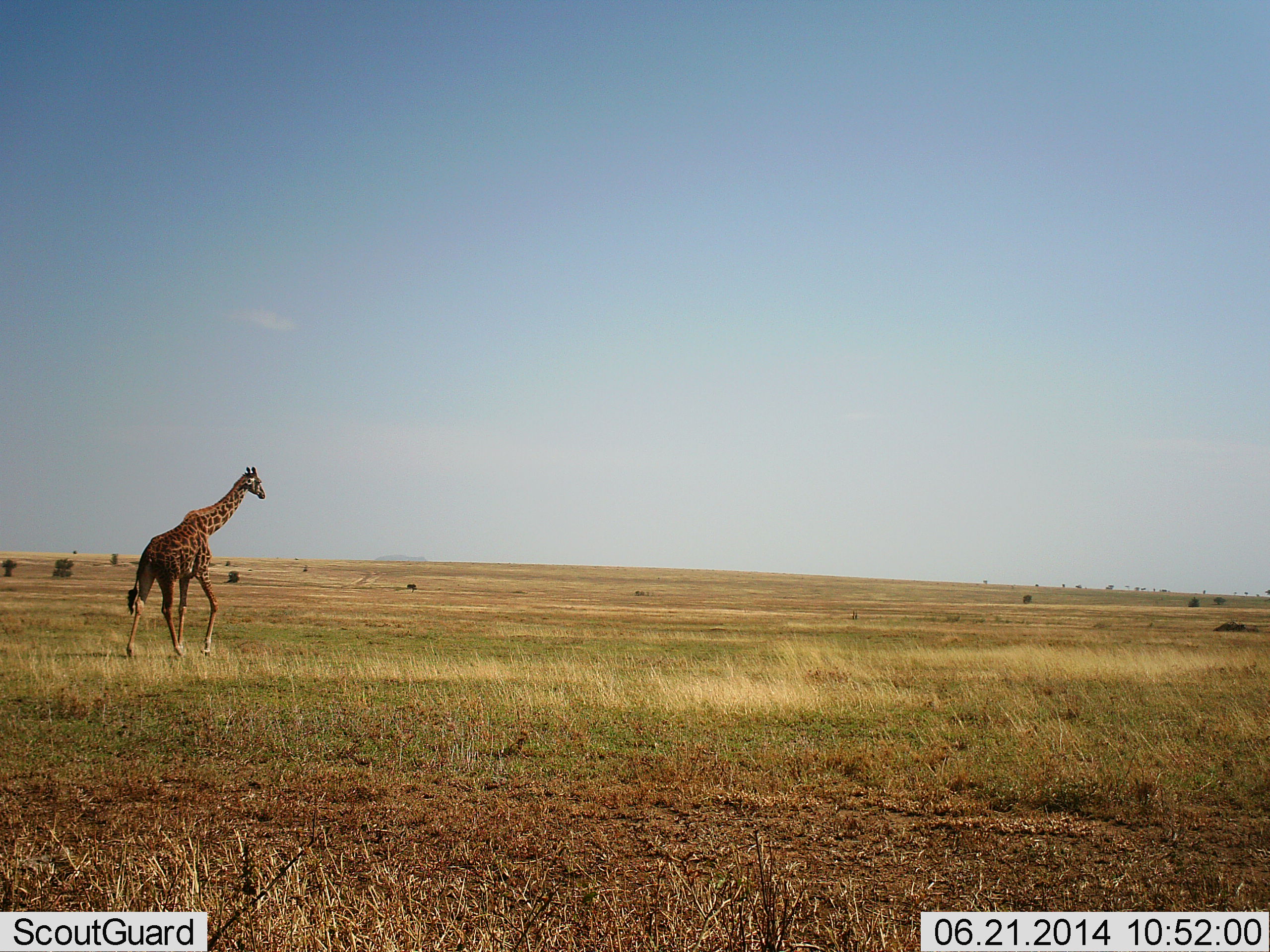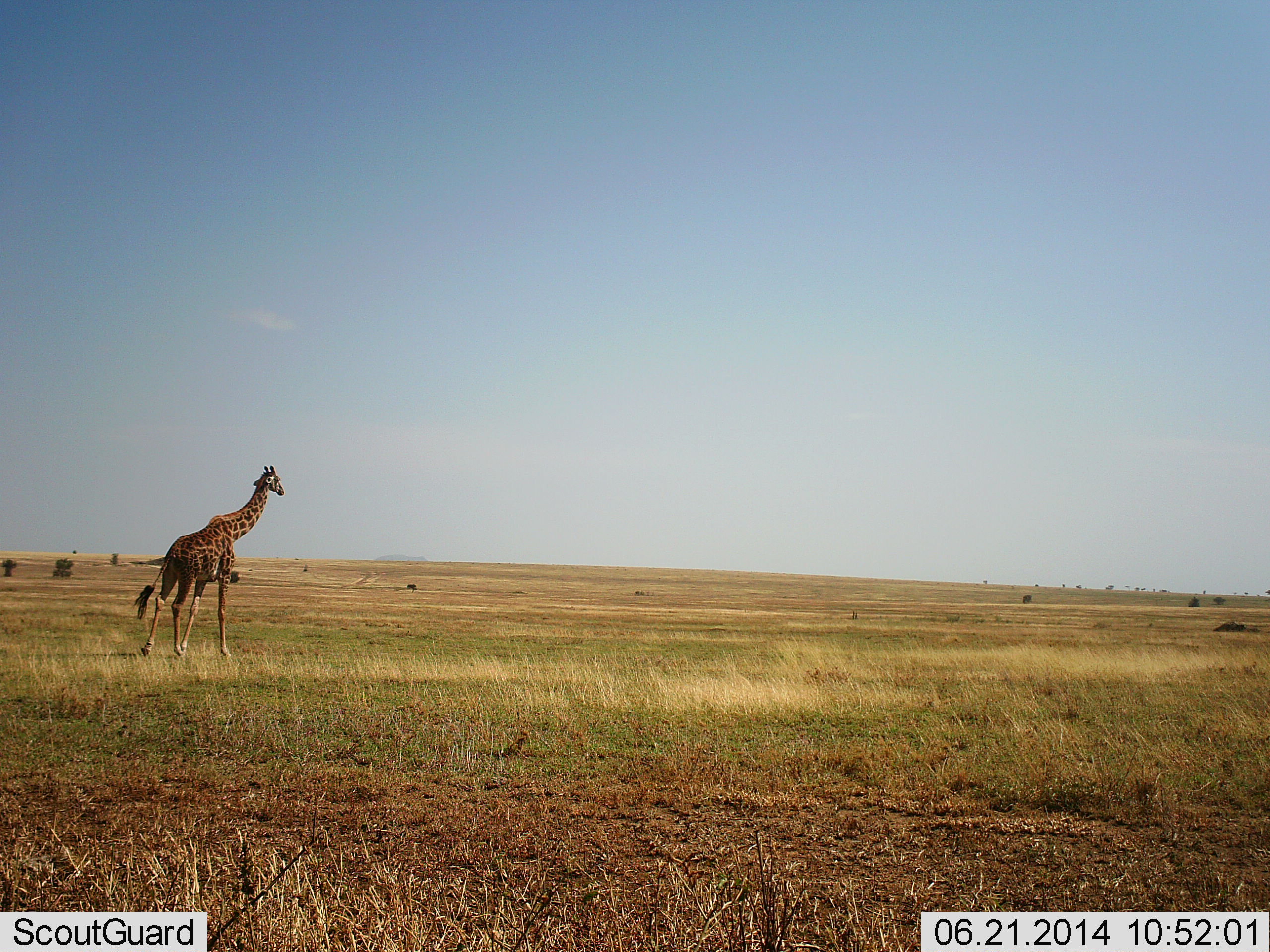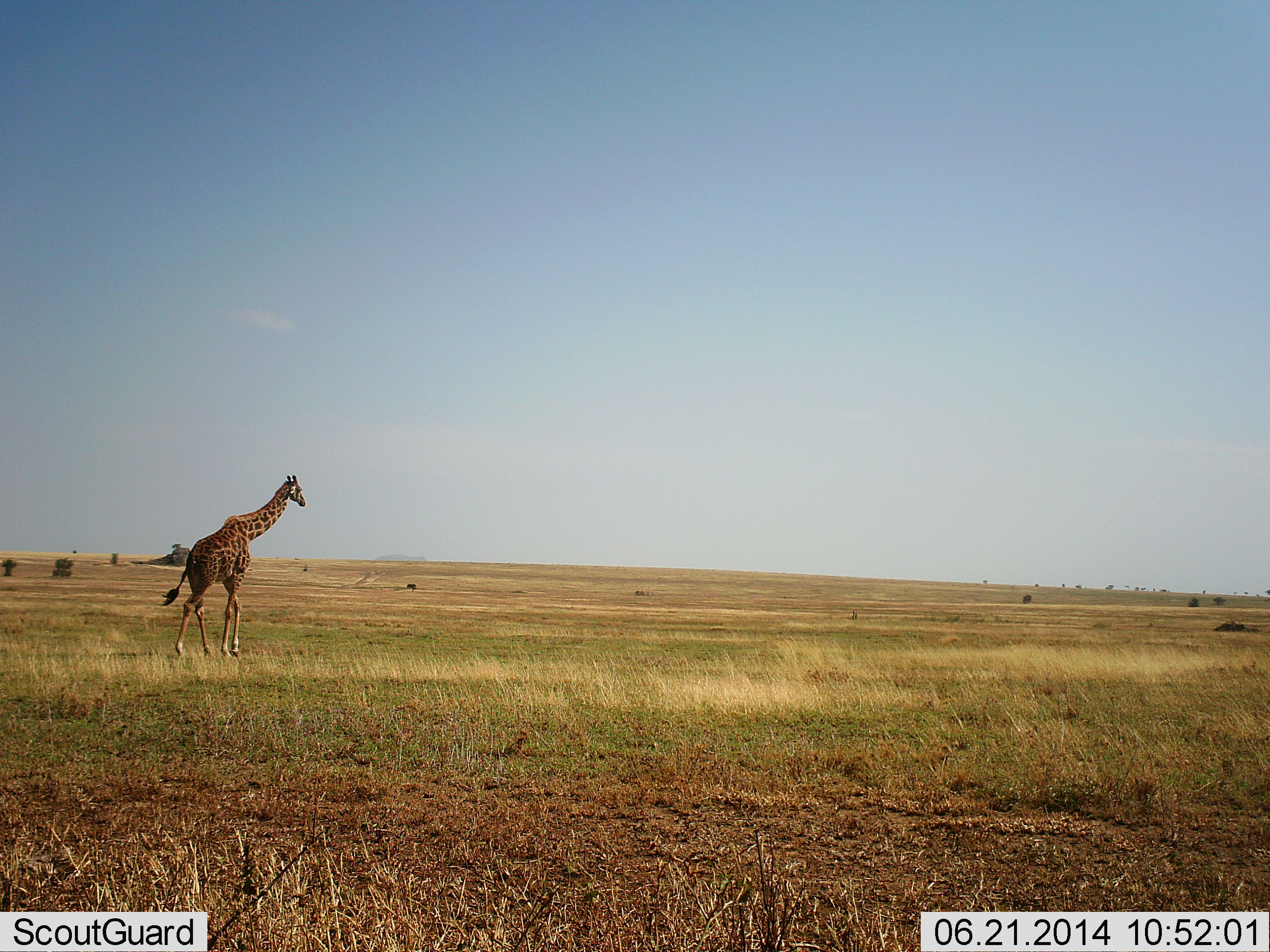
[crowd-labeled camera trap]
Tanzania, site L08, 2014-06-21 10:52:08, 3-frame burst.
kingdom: Animalia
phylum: Chordata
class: Mammalia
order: Artiodactyla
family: Giraffidae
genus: Giraffa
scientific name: Giraffa camelopardalis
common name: giraffe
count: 1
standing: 0%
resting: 0%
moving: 100%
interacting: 0%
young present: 0%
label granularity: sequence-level